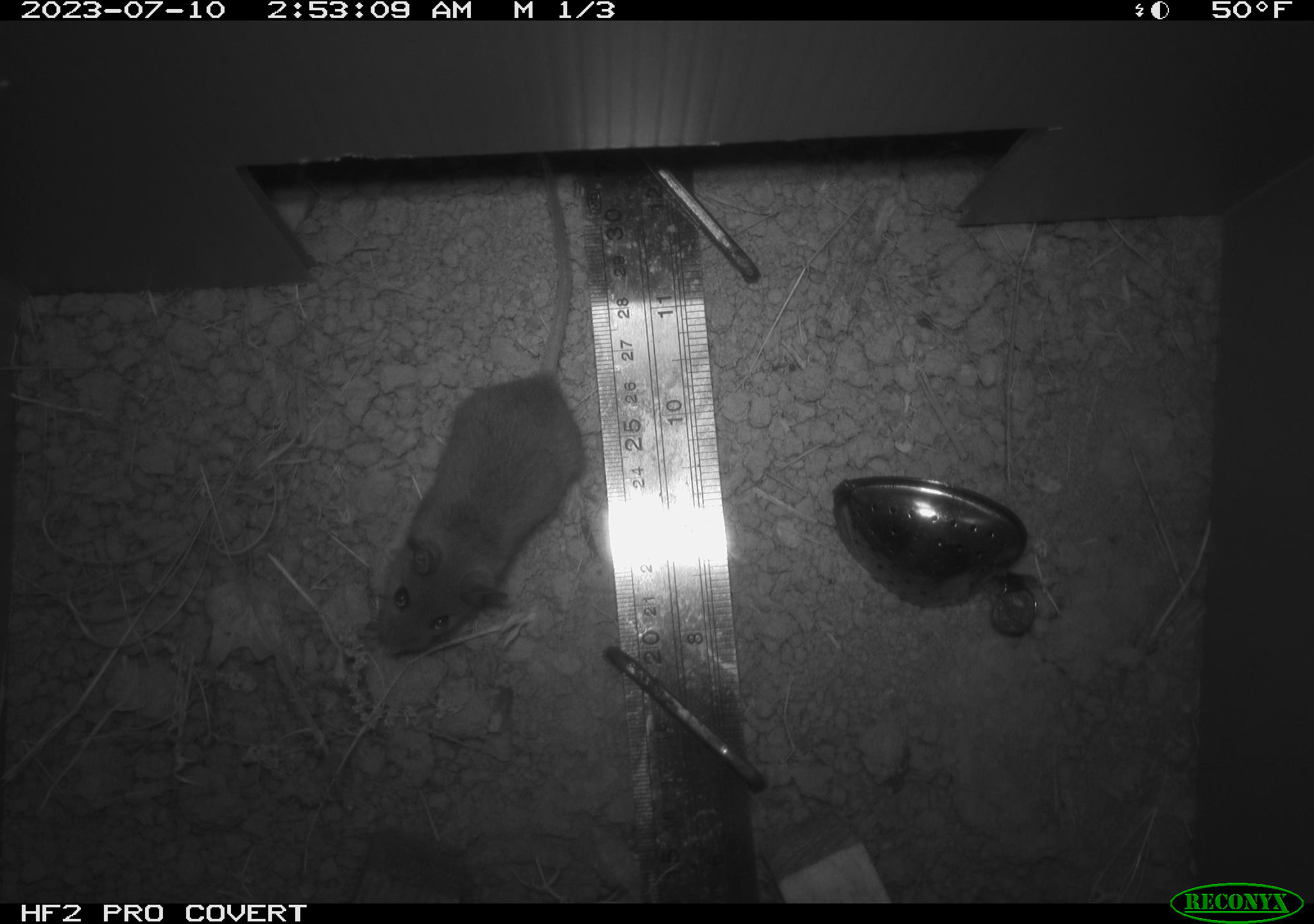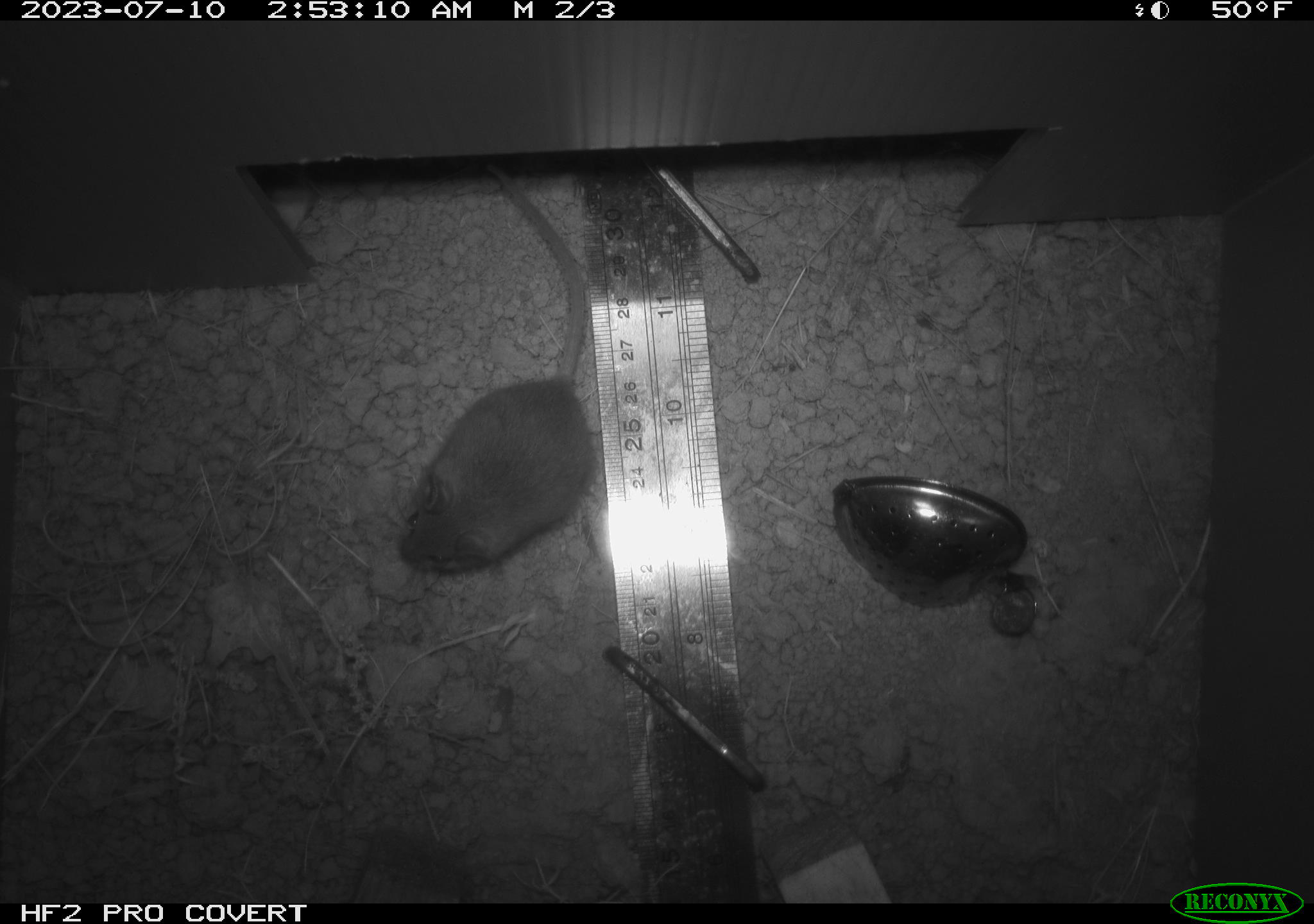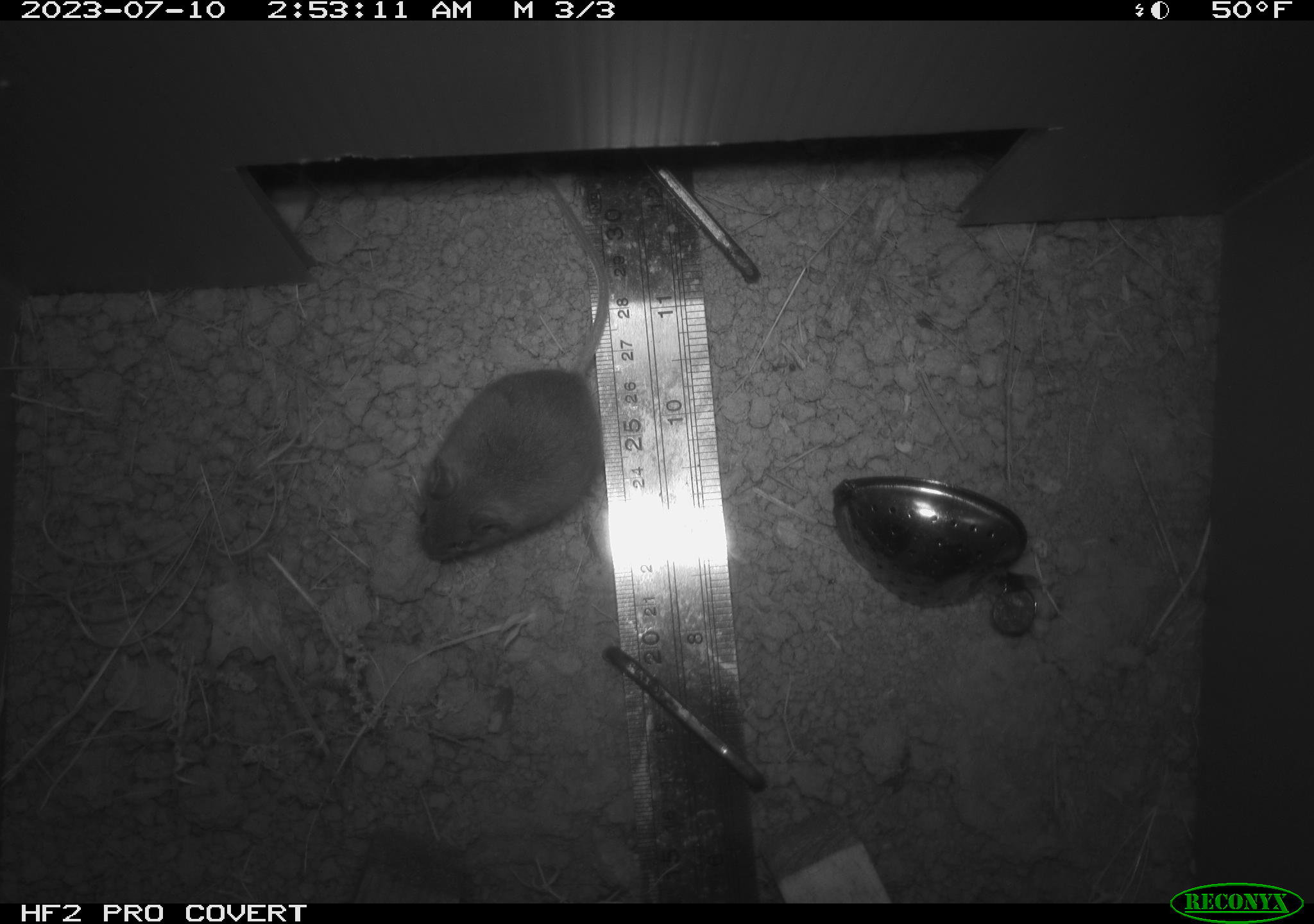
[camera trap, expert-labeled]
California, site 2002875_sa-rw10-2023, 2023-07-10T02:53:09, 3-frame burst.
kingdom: Animalia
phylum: Chordata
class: Mammalia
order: Rodentia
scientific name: Rodentia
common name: rodent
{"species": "rodent (Rodentia)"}